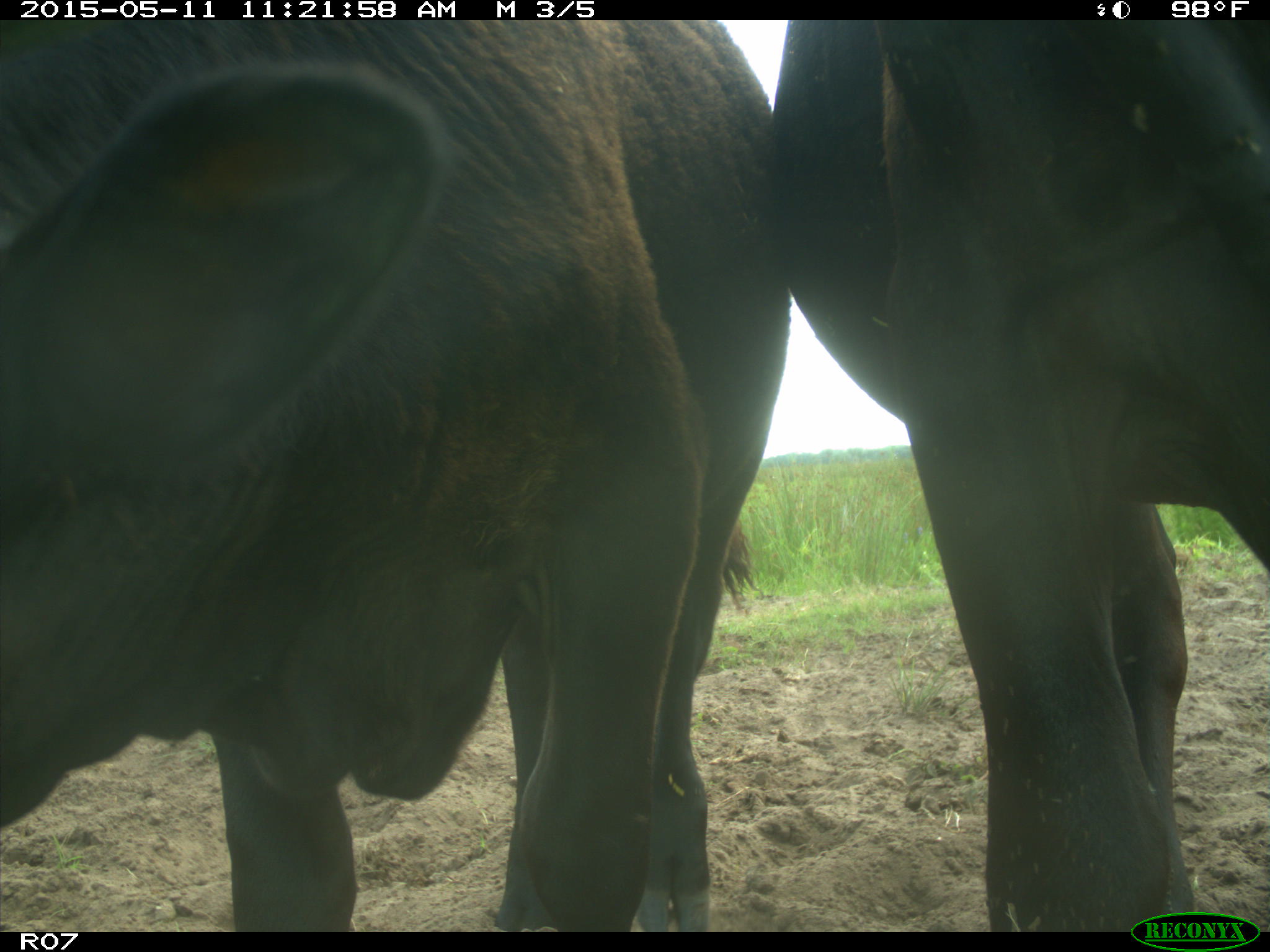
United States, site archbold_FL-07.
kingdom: Animalia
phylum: Chordata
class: Mammalia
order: Artiodactyla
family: Bovidae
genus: Bos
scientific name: Bos taurus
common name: domestic cow